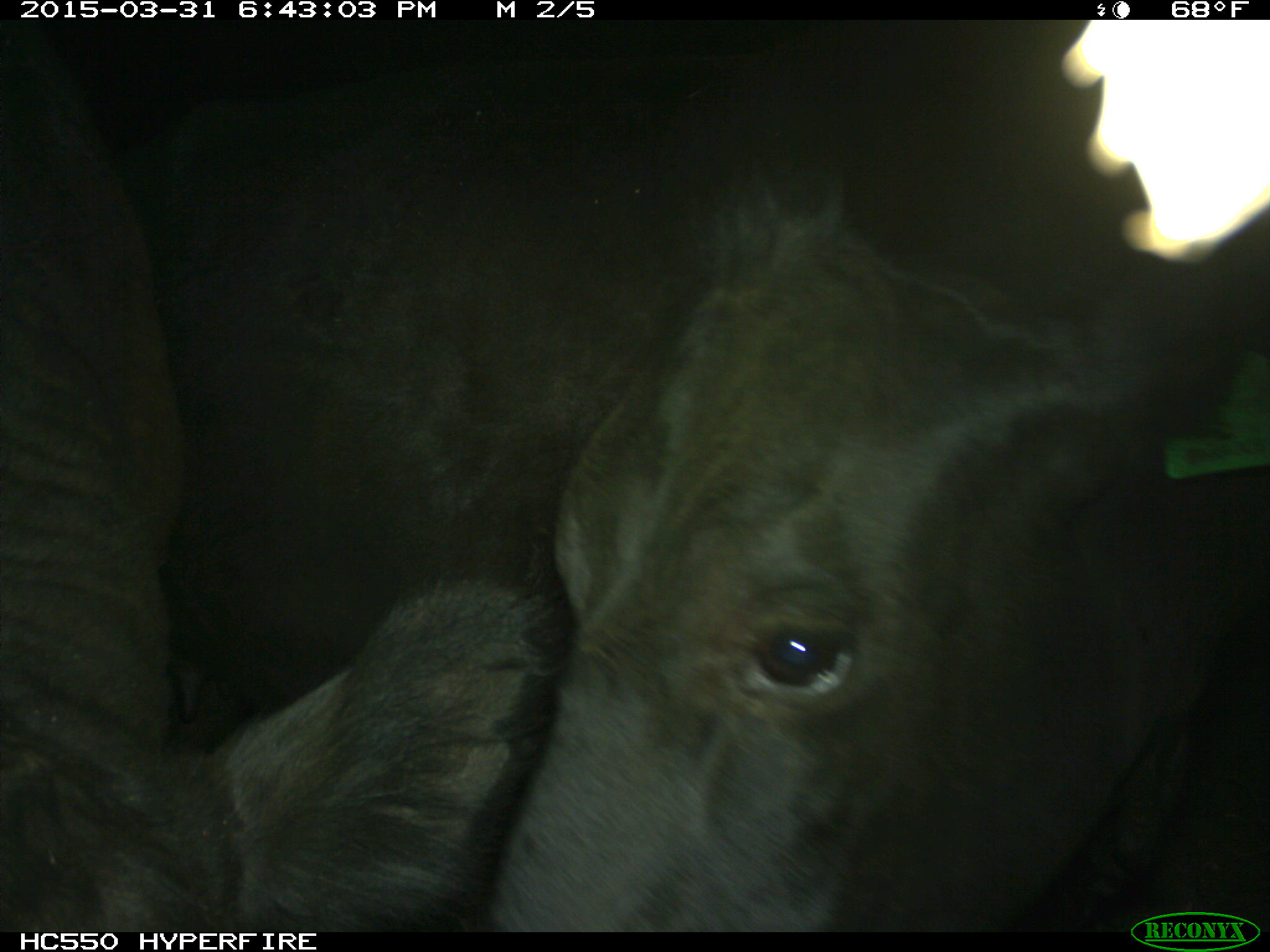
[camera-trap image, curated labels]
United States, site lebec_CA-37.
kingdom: Animalia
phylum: Chordata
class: Mammalia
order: Artiodactyla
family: Bovidae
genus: Bos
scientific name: Bos taurus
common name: domestic cow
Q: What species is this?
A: Bos taurus (domestic cow).